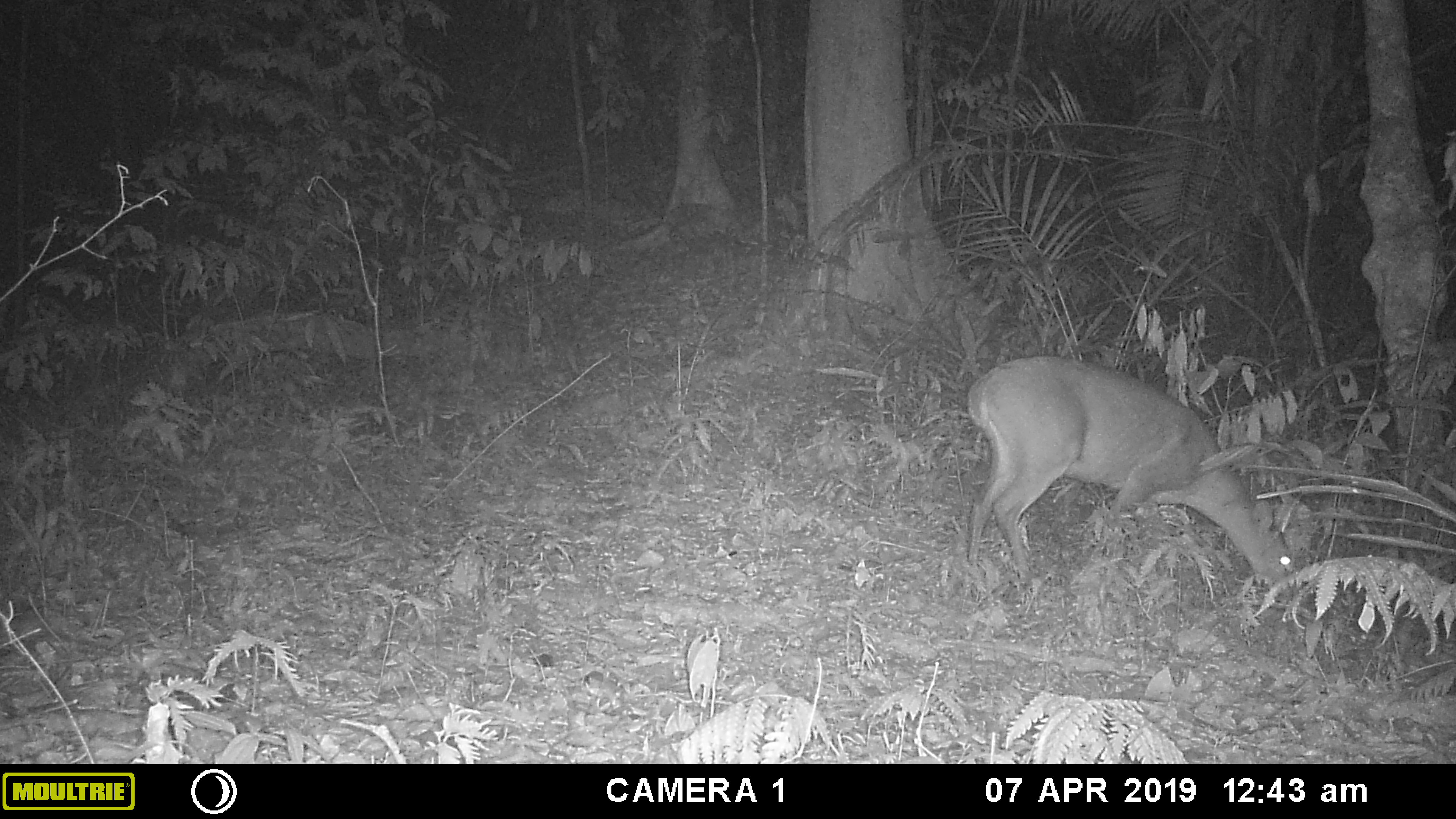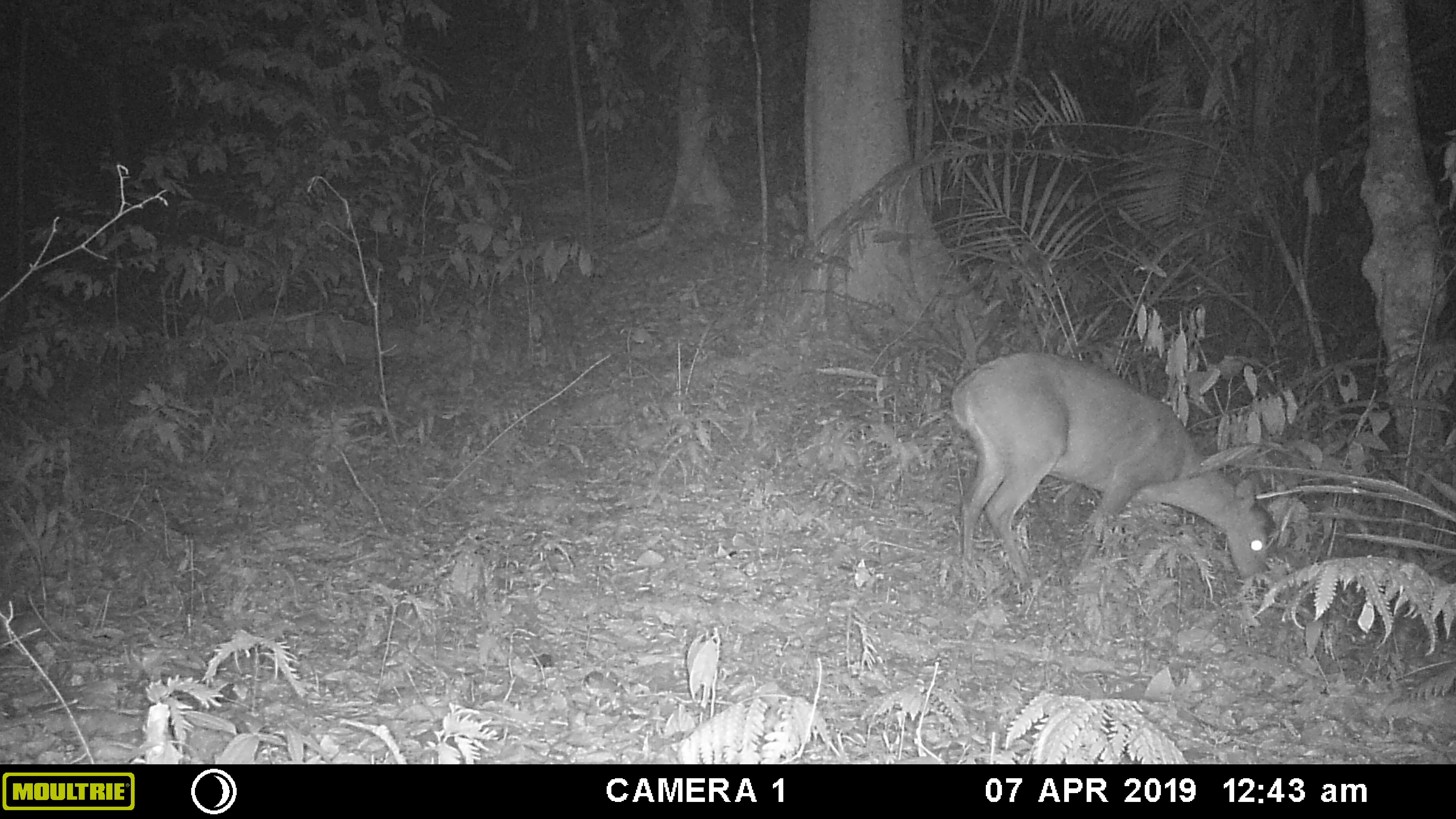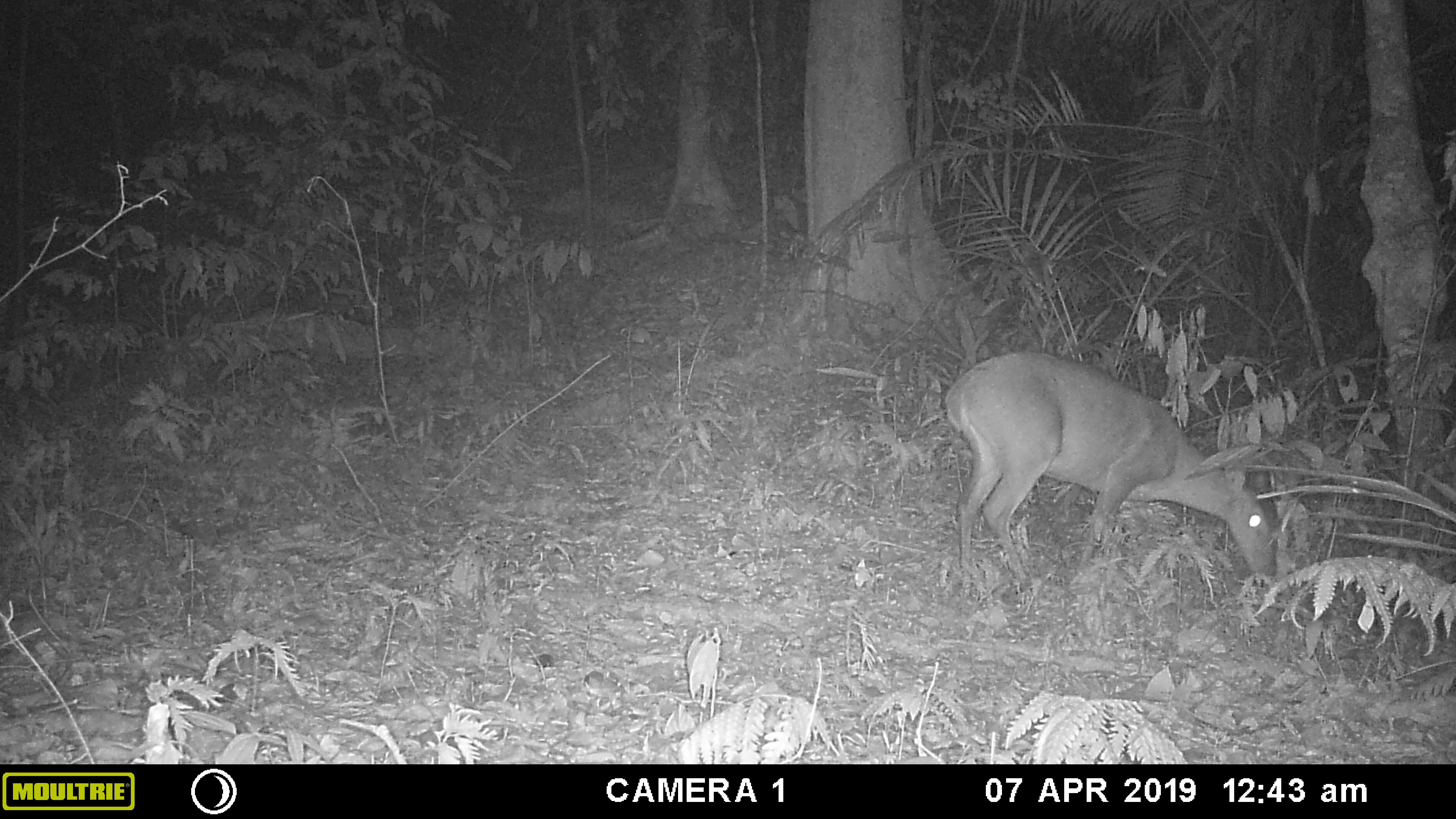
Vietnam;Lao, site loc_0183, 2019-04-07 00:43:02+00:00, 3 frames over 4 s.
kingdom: Animalia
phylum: Chordata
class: Mammalia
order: Artiodactyla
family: Cervidae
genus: Muntiacus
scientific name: Muntiacus vuquangensis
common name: large-antlered muntjac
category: large antlered muntjac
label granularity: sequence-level